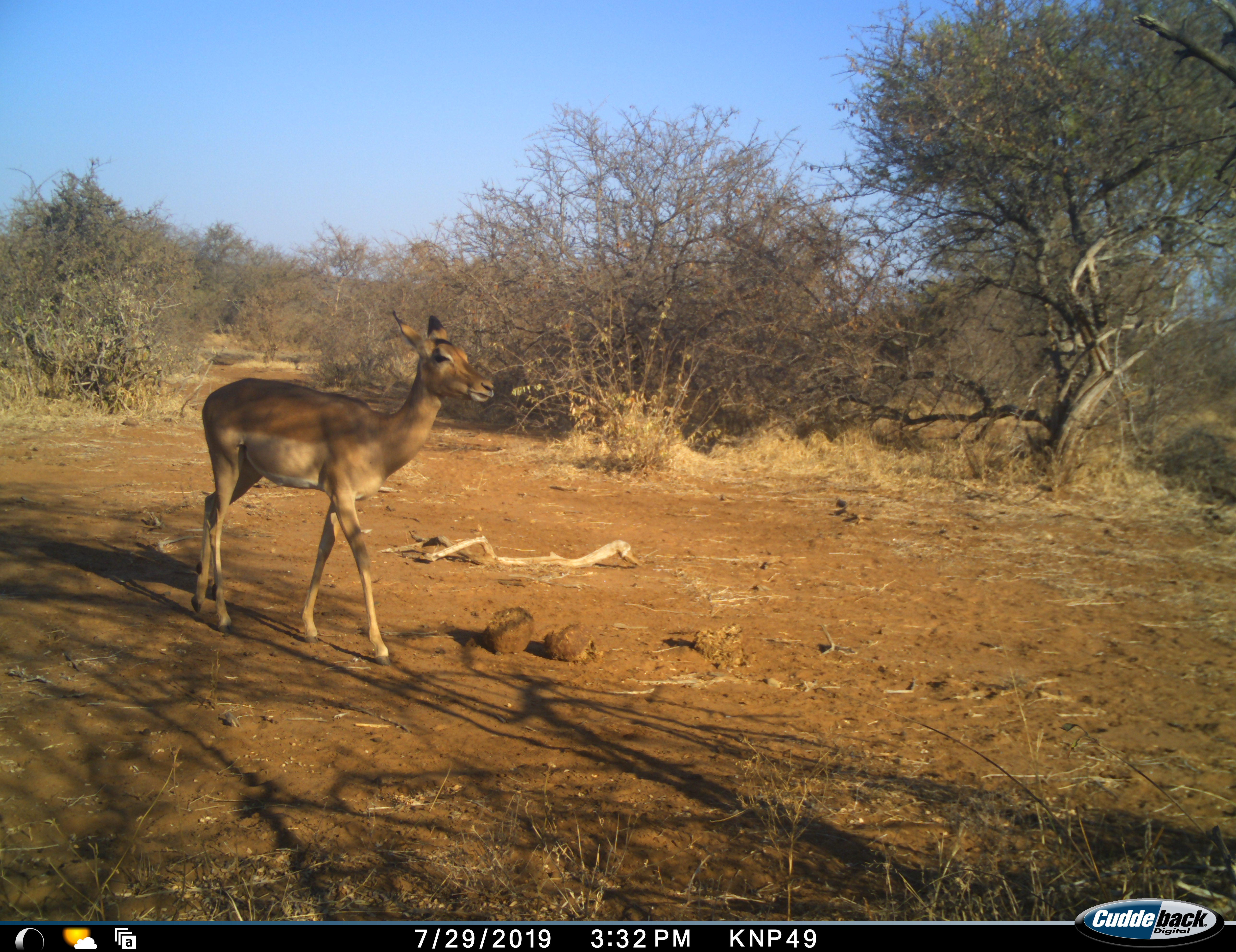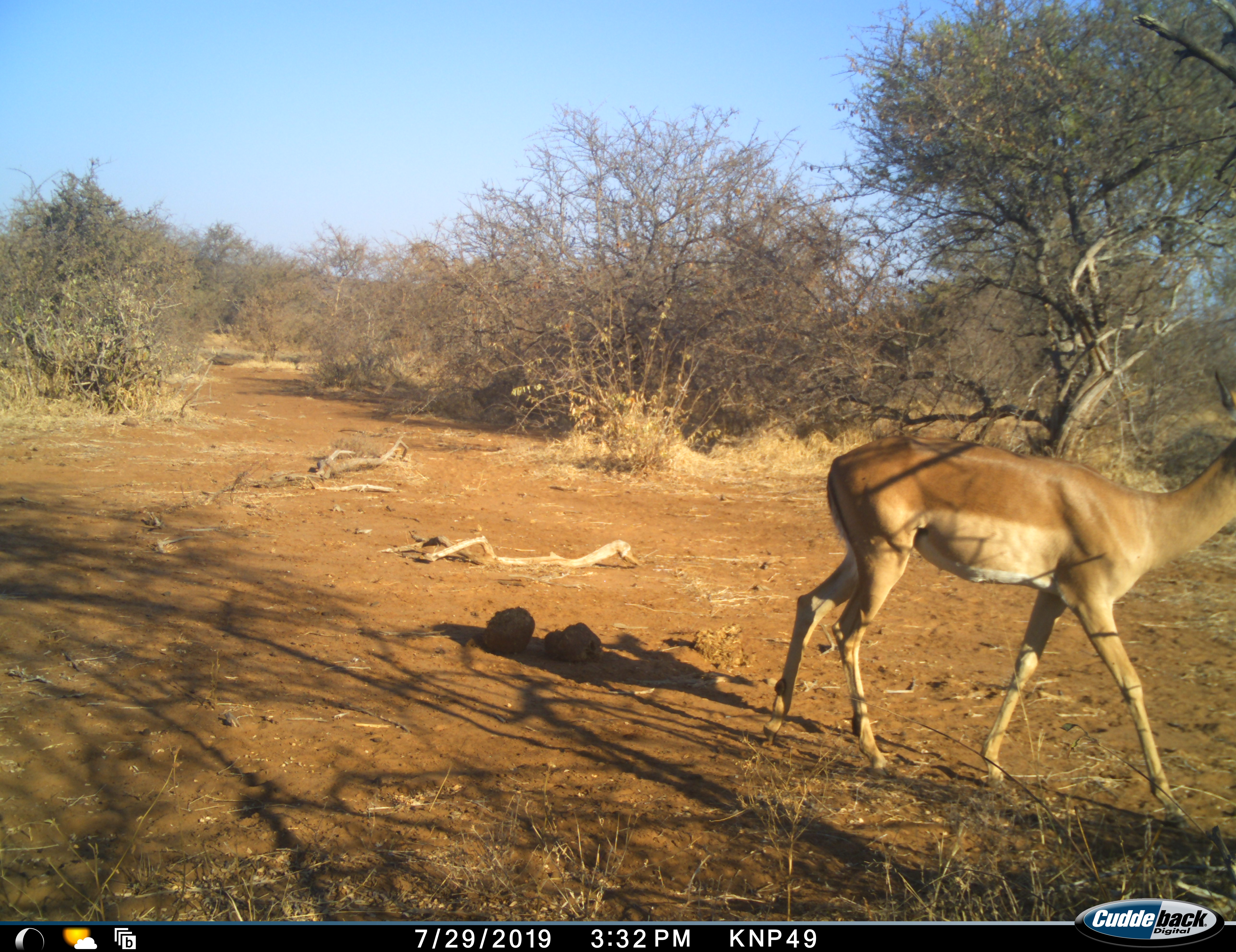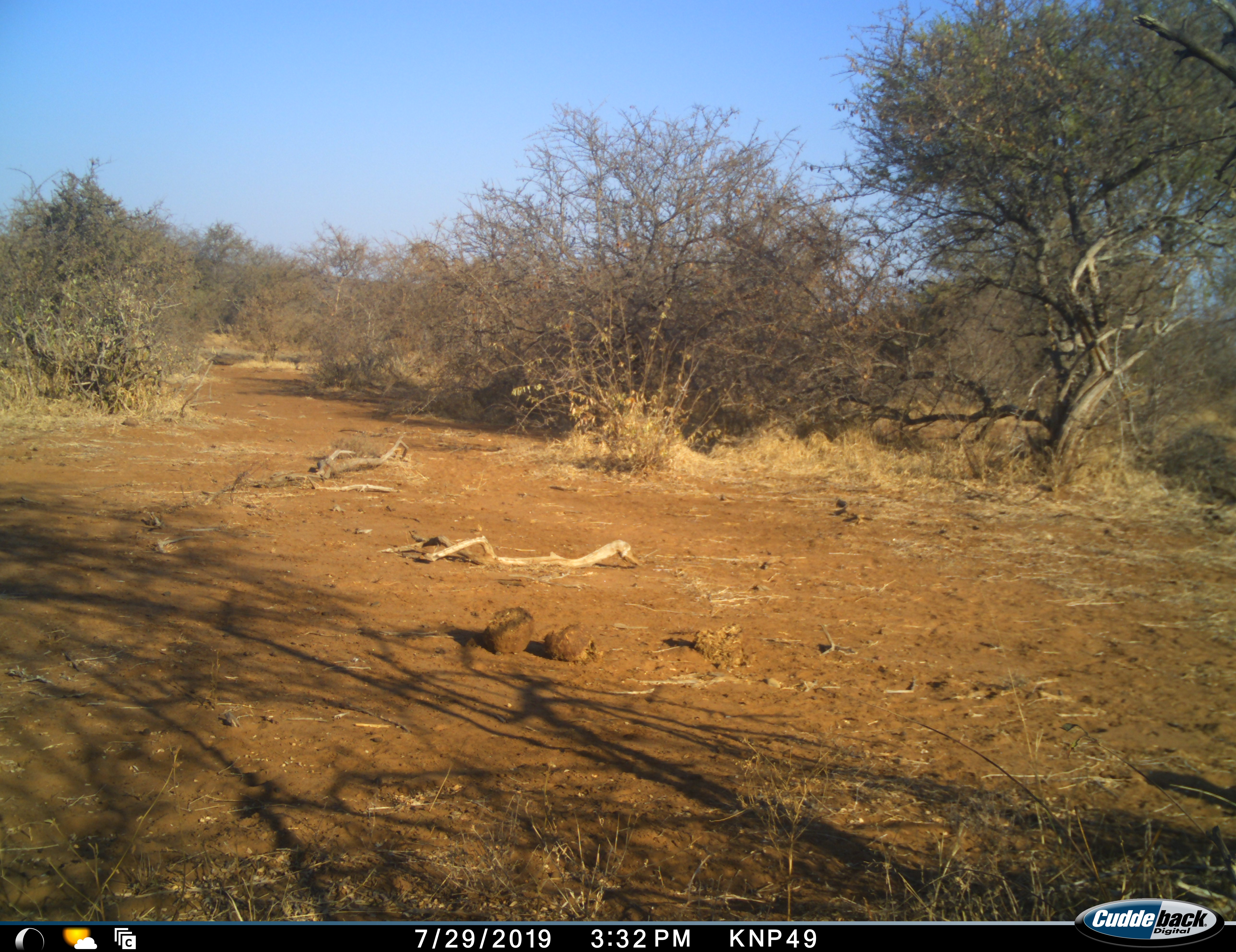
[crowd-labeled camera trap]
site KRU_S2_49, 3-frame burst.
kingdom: Animalia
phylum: Chordata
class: Mammalia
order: Artiodactyla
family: Bovidae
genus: Aepyceros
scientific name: Aepyceros melampus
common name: impala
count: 1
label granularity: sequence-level